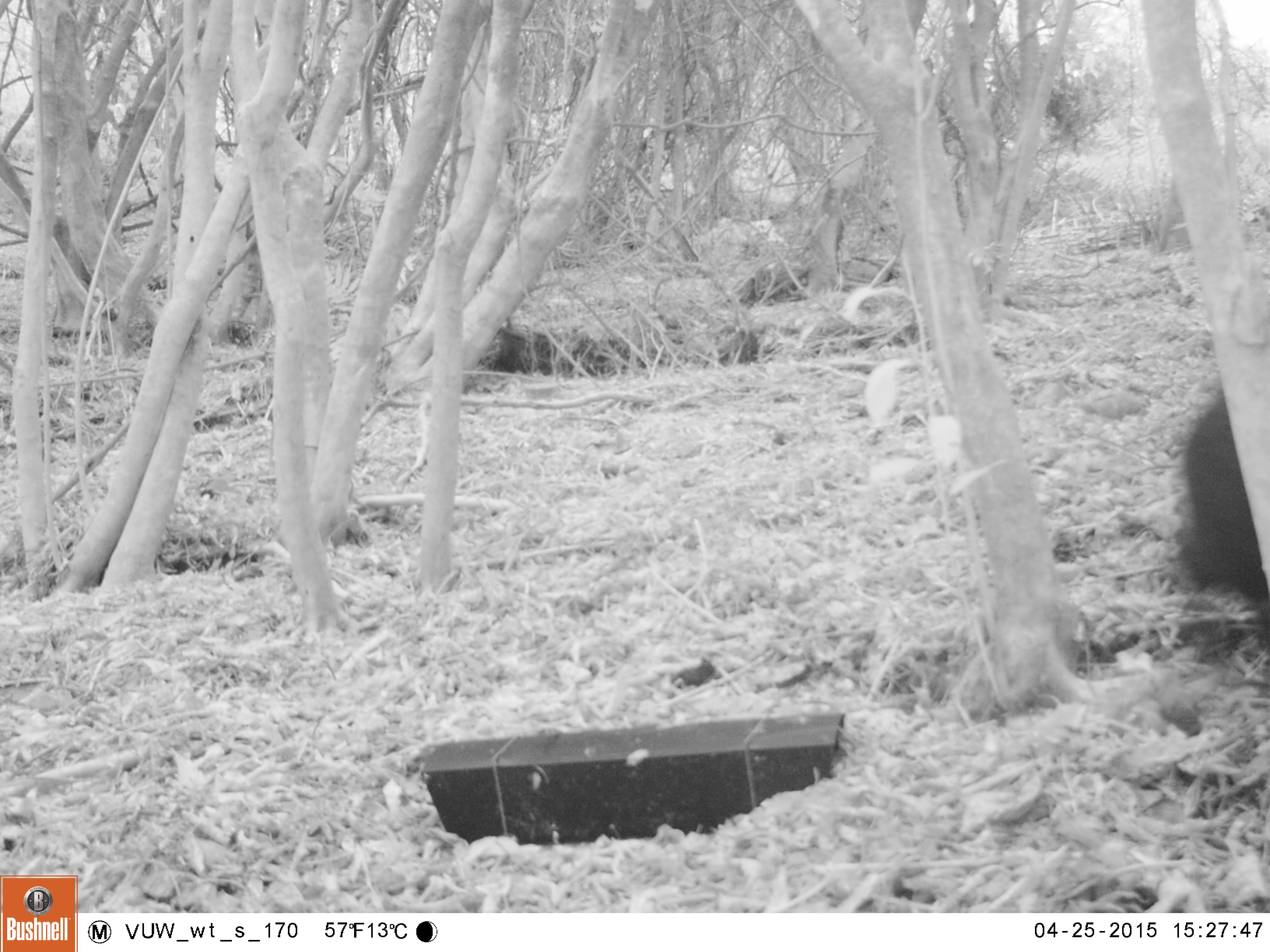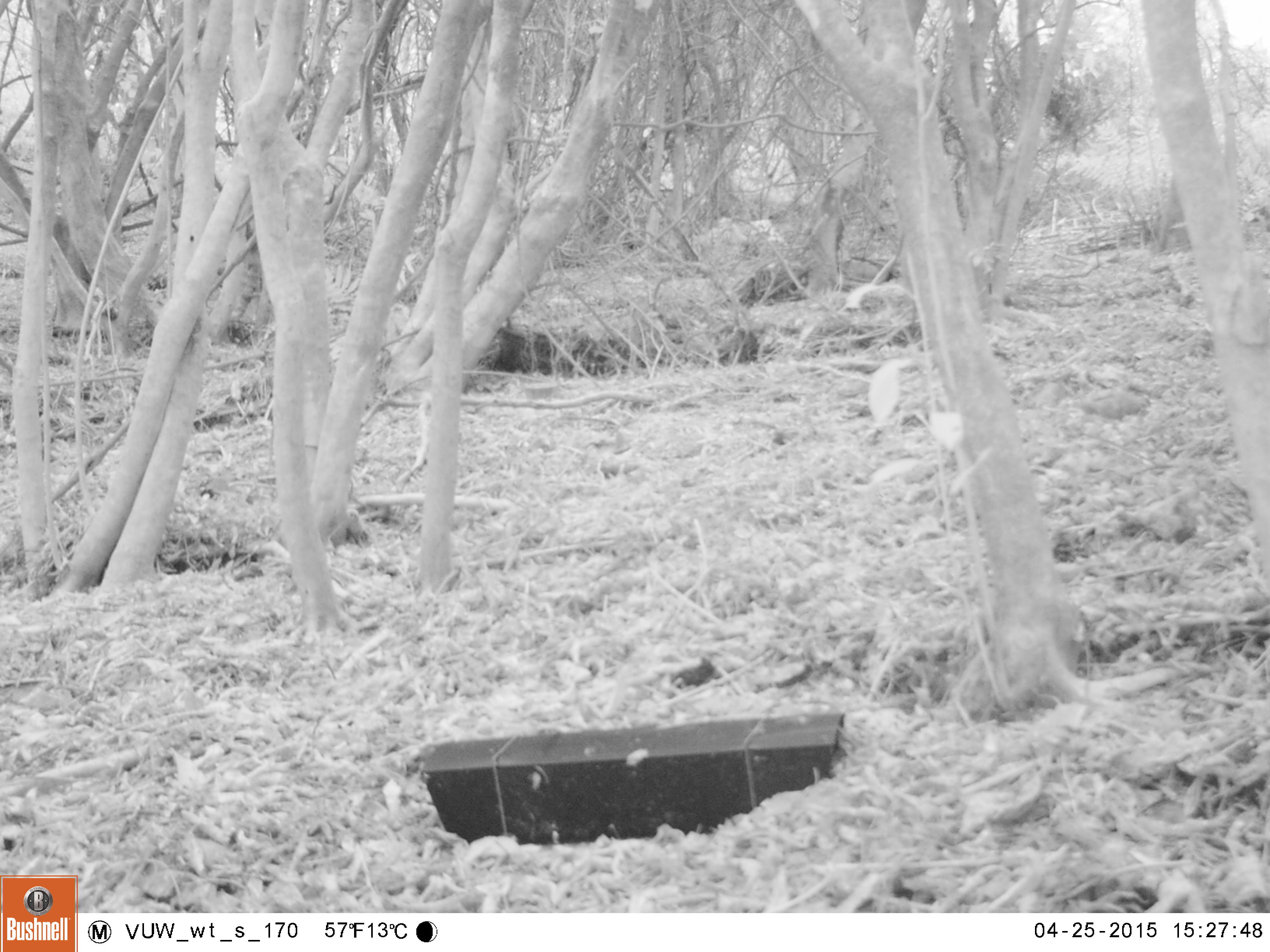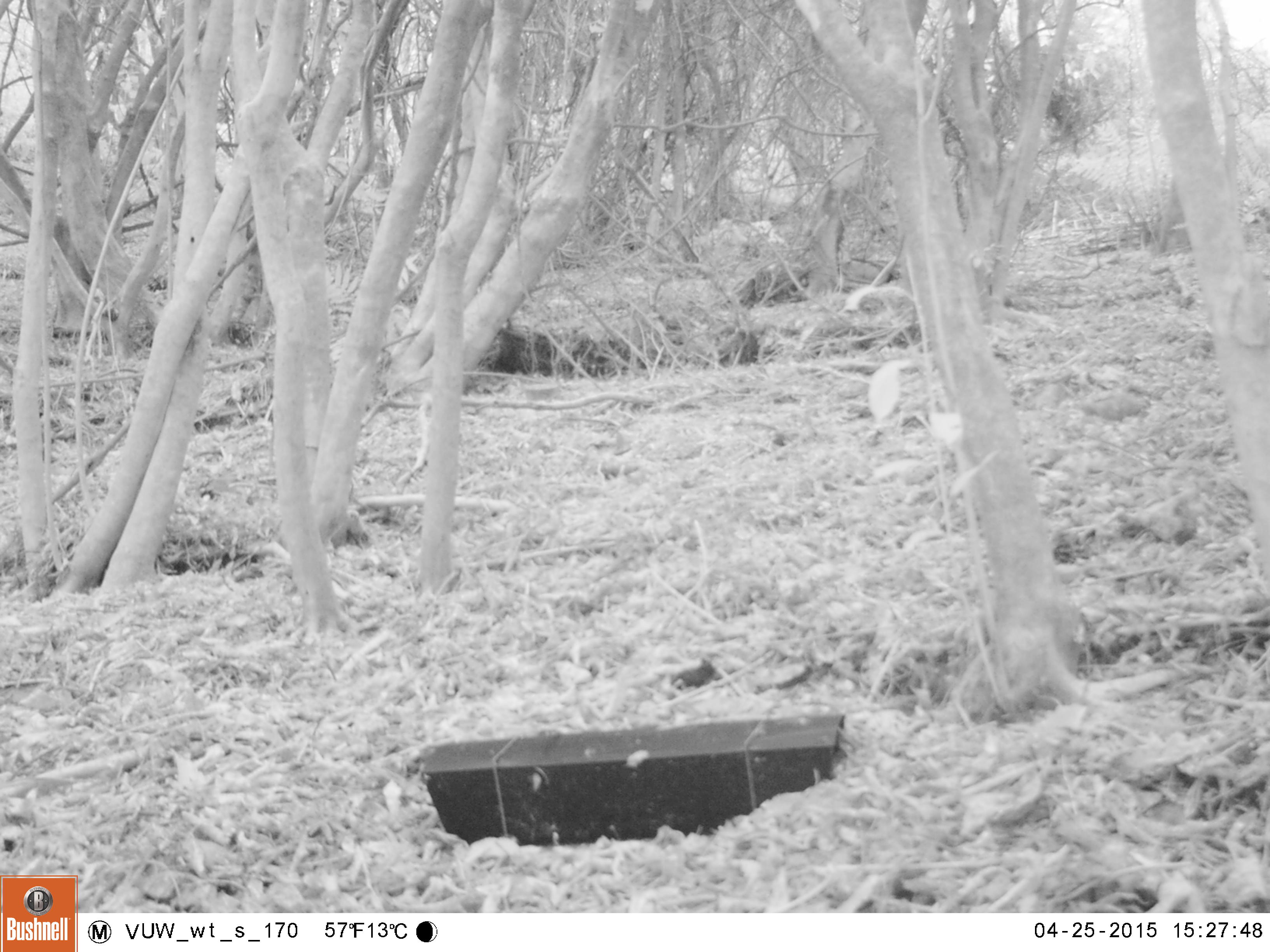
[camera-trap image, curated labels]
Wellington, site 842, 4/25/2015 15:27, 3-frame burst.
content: unidentified animal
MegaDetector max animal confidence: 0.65